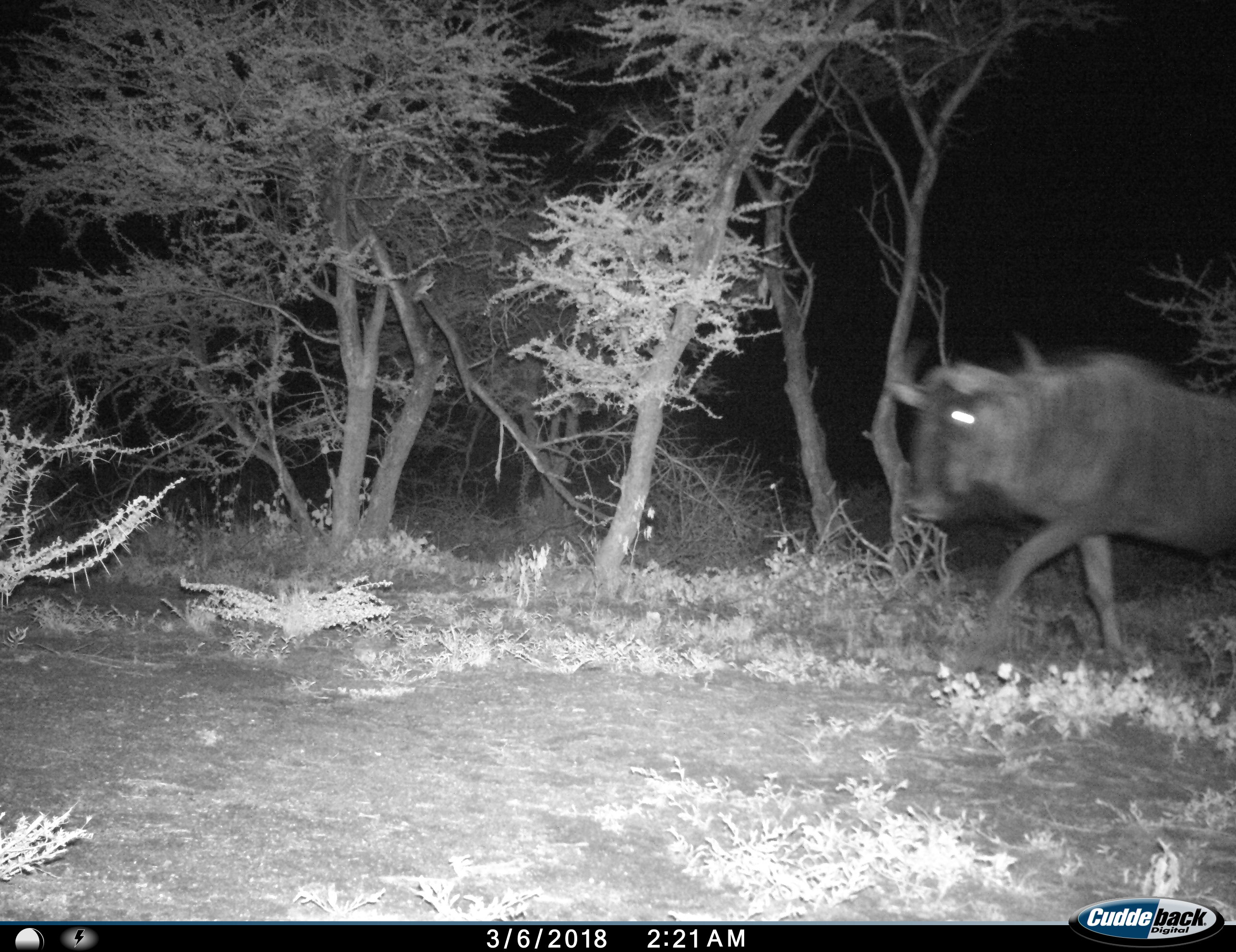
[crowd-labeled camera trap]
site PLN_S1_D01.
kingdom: Animalia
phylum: Chordata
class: Mammalia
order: Artiodactyla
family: Bovidae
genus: Connochaetes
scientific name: Connochaetes taurinus taurinus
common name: blue wildebeest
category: wildebeestblue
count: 1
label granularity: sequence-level